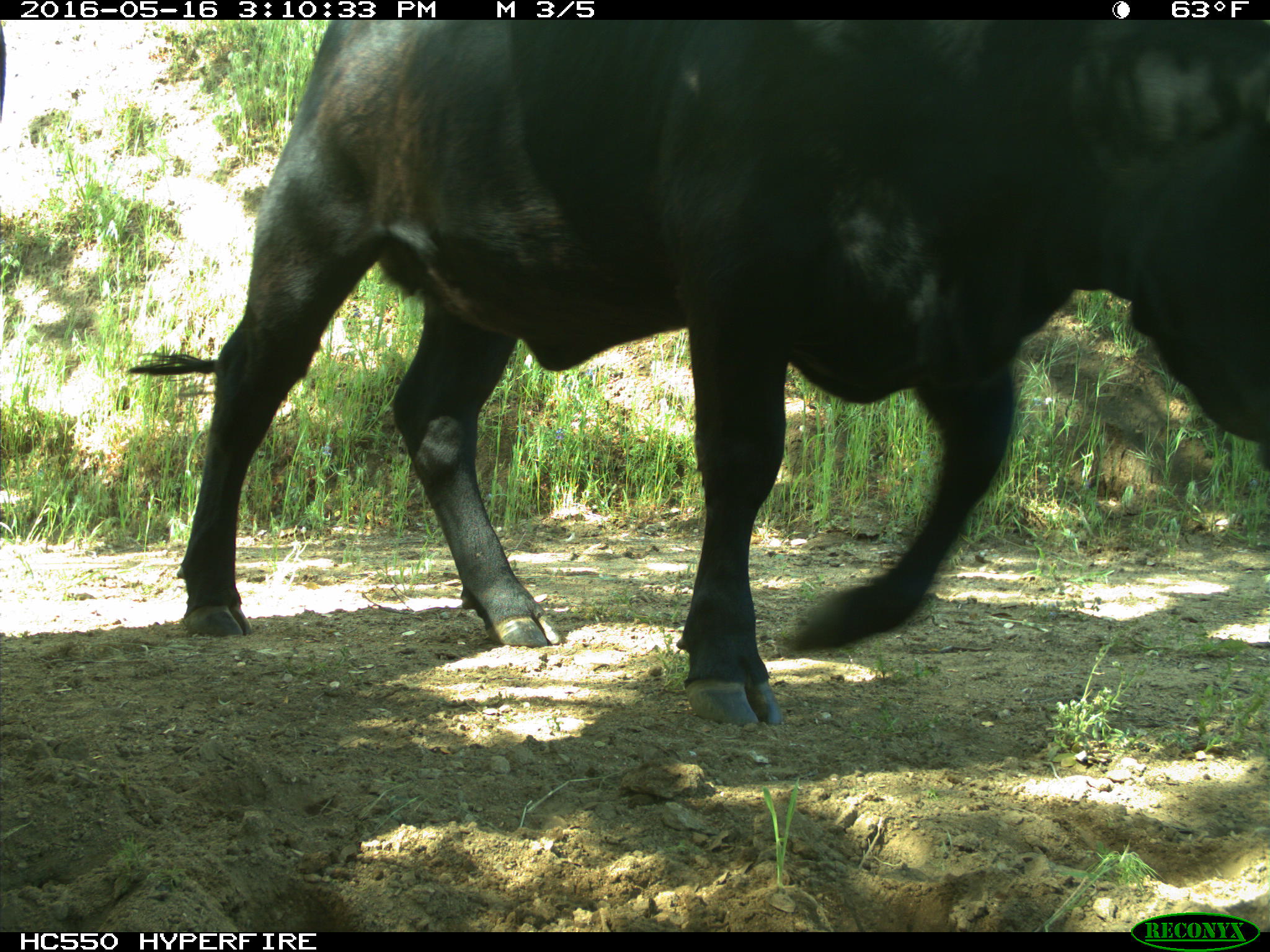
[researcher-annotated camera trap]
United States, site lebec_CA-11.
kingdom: Animalia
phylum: Chordata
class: Mammalia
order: Artiodactyla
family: Bovidae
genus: Bos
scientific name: Bos taurus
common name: domestic cow